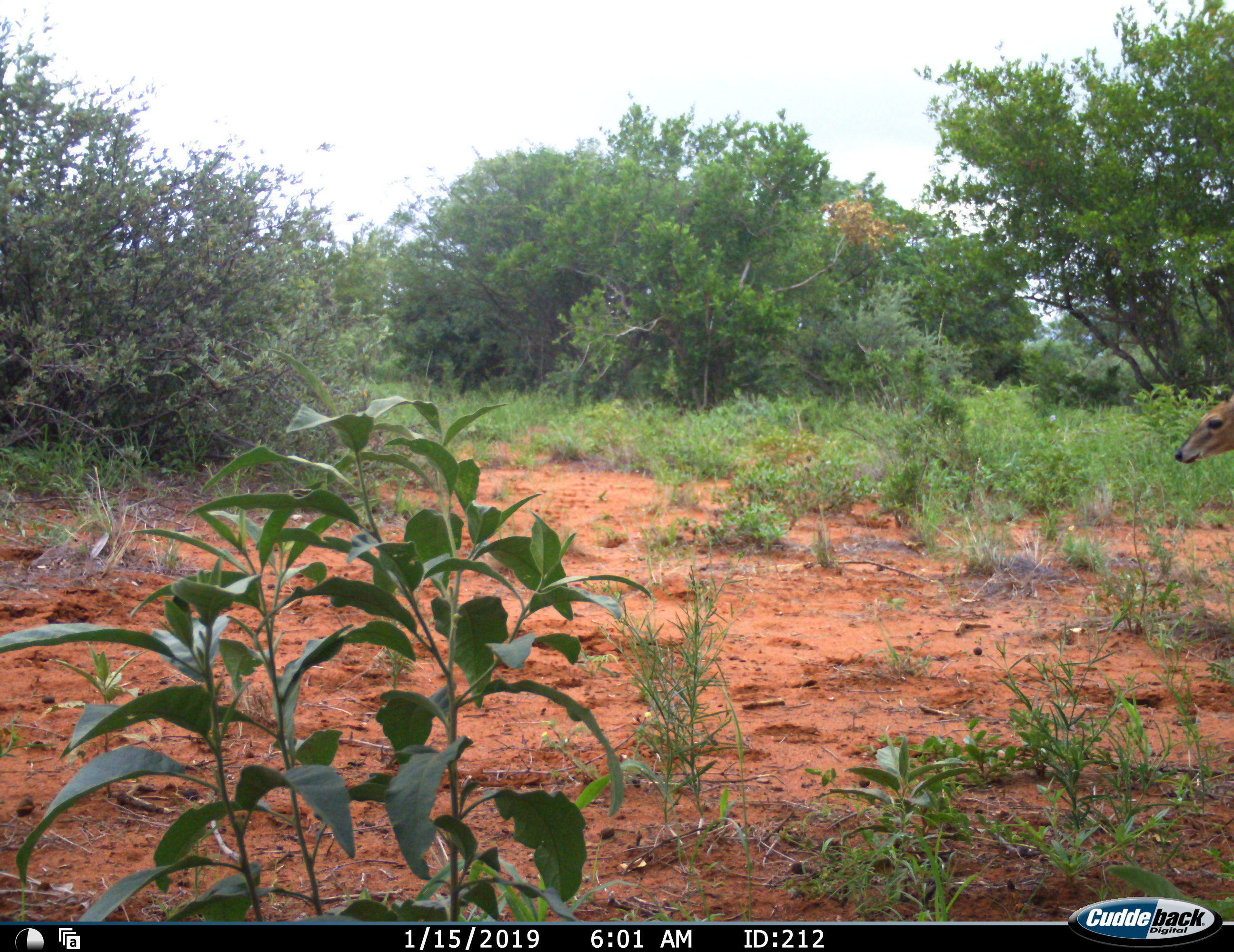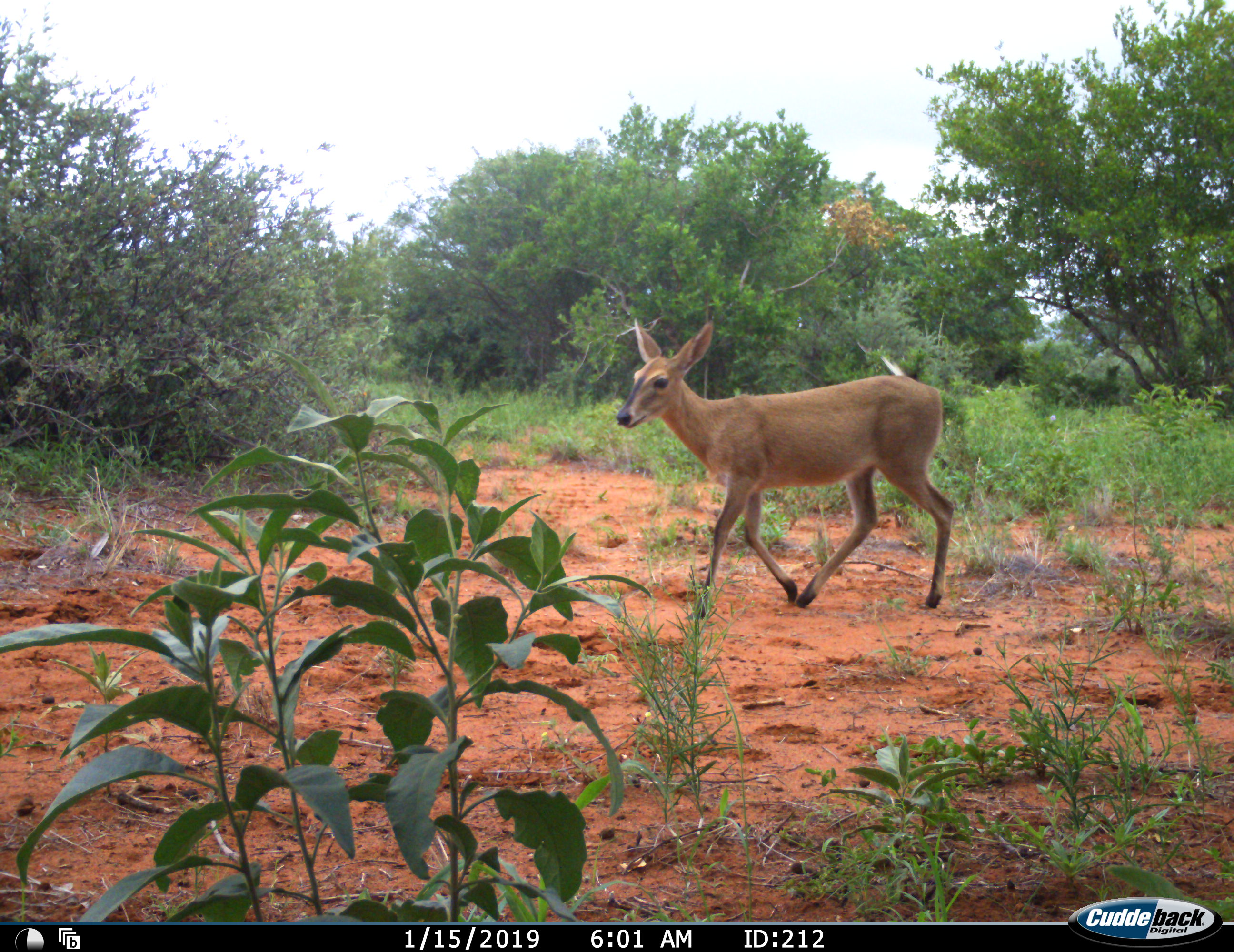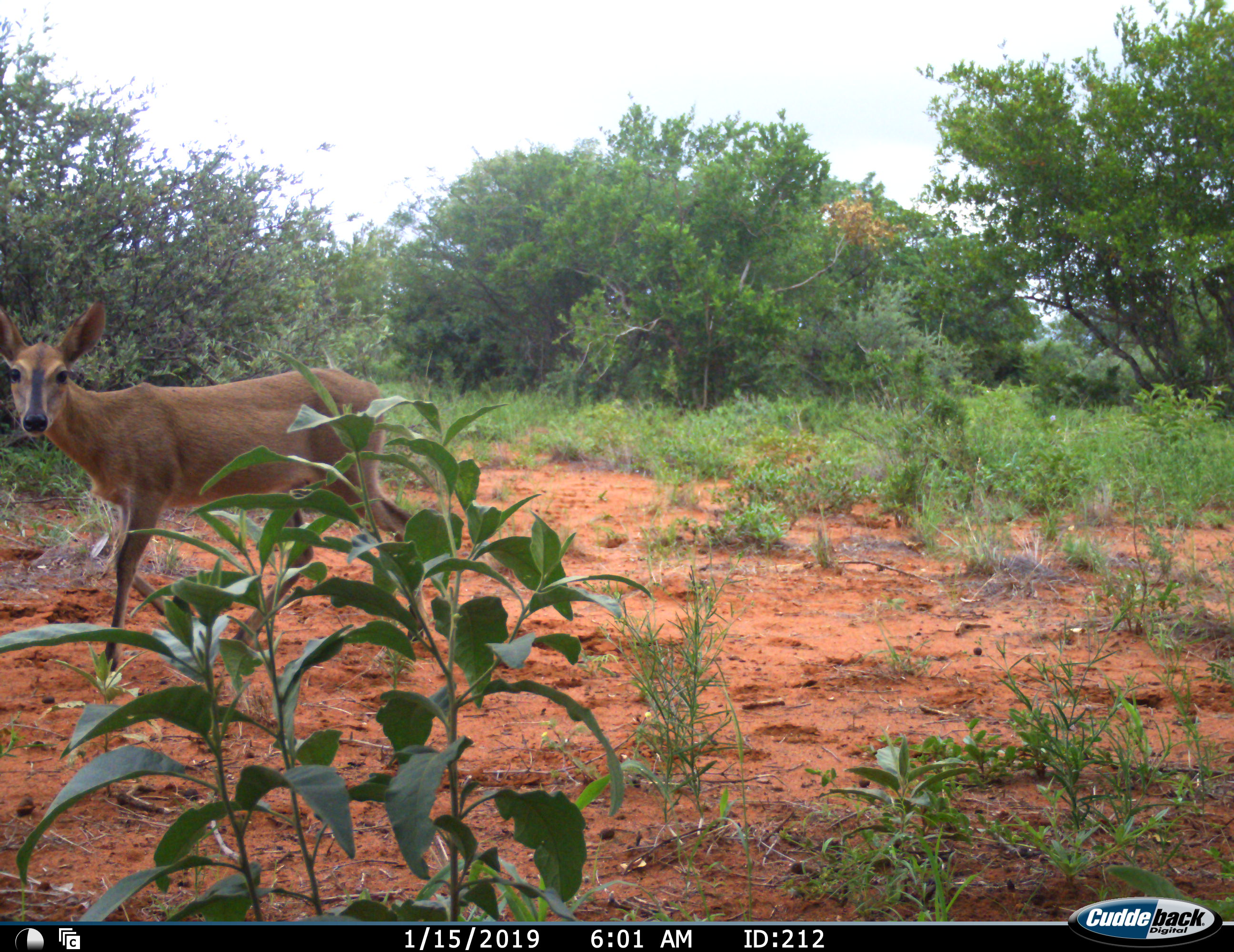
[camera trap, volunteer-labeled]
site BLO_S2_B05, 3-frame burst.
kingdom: Animalia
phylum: Chordata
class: Mammalia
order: Artiodactyla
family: Bovidae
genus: Sylvicapra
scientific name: Sylvicapra grimmia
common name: common duiker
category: duikercommongrey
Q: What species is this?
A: Duikercommongrey (common duiker) (Sylvicapra grimmia).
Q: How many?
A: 1.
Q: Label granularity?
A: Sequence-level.